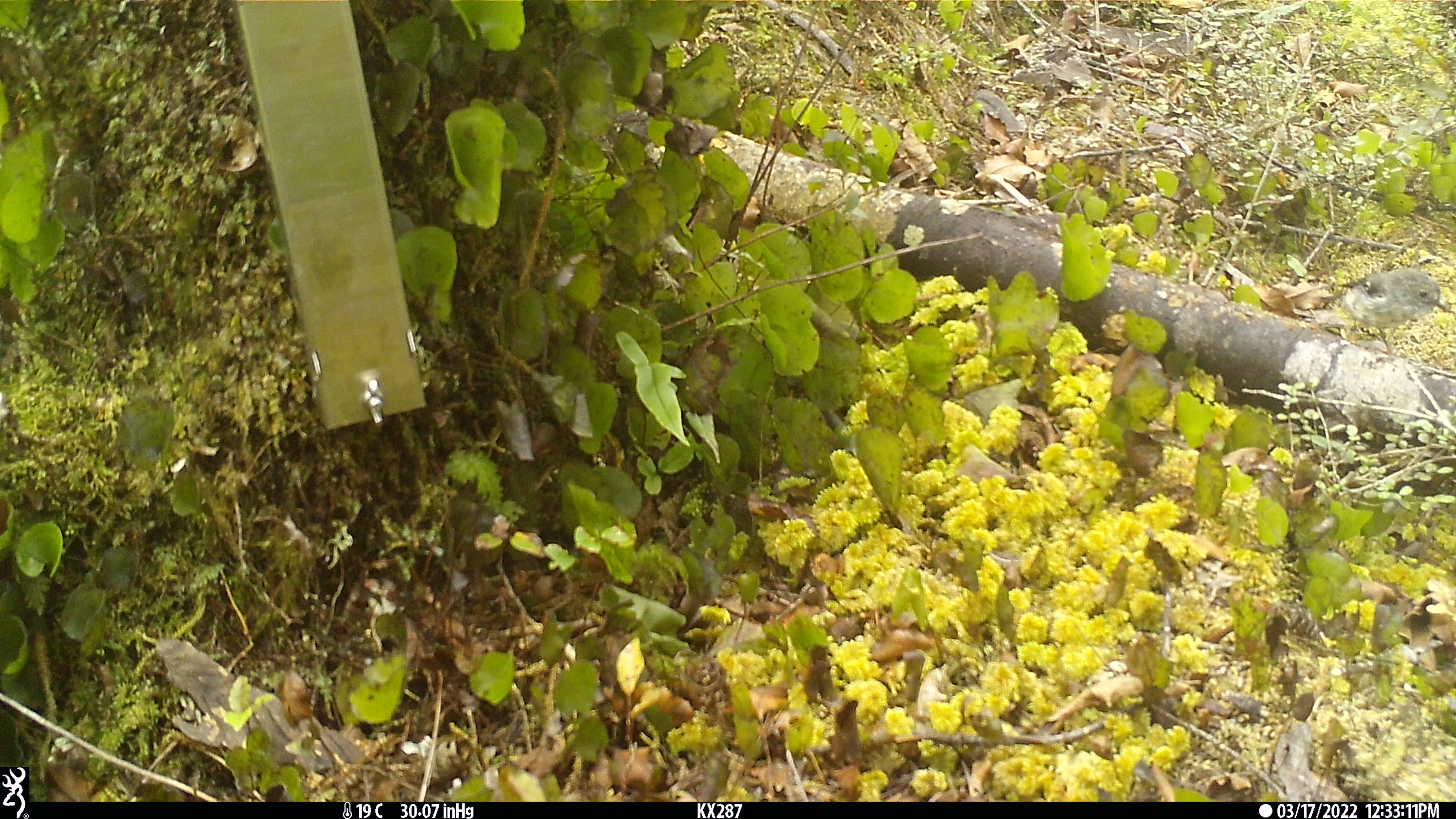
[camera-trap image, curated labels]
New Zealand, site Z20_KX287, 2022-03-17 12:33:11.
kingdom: Animalia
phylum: Chordata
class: Aves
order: Passeriformes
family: Petroicidae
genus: Petroica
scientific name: Petroica macrocephala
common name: tomtit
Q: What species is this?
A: Tomtit (Petroica macrocephala).